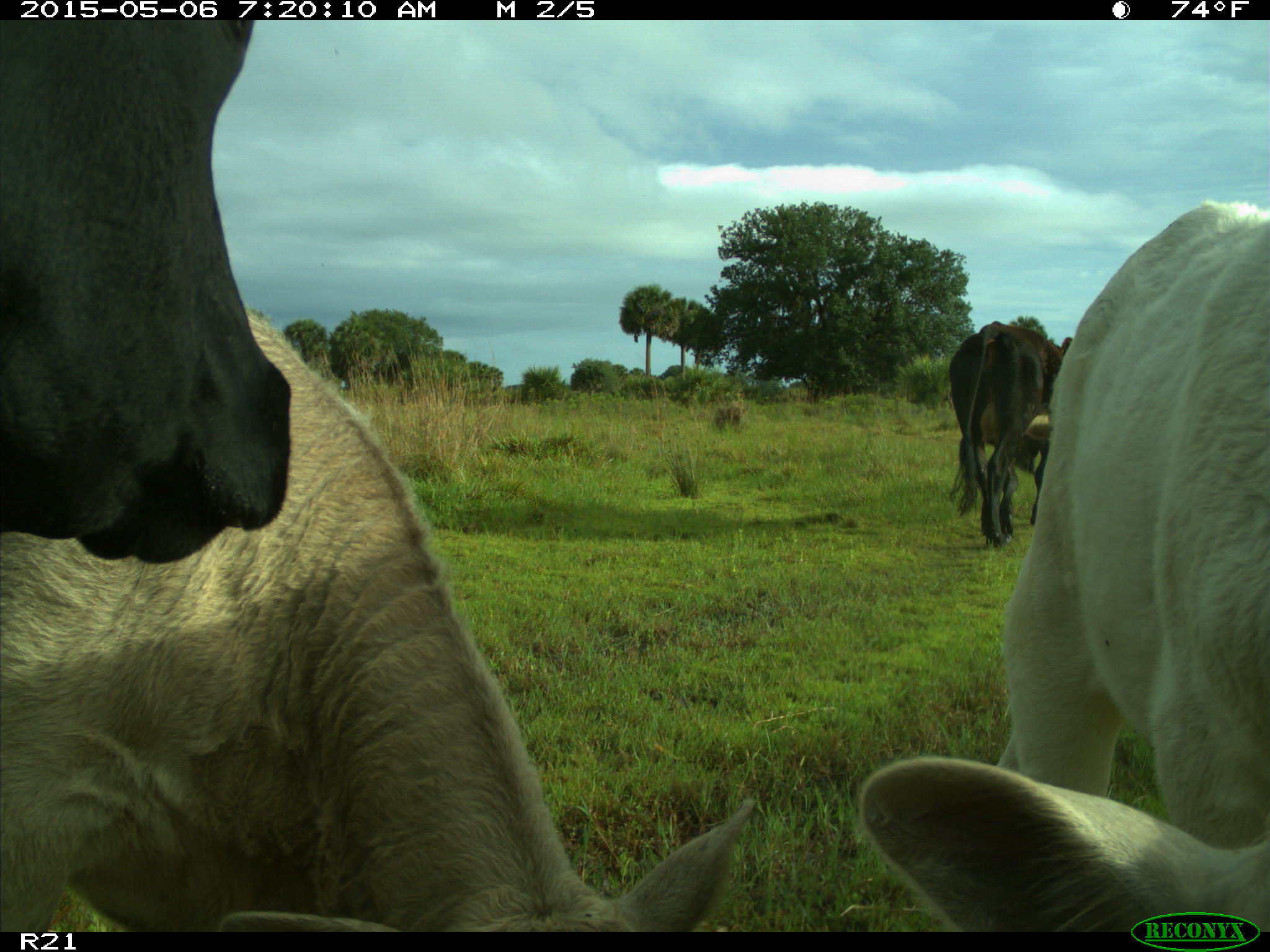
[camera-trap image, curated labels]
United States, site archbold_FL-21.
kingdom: Animalia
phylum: Chordata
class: Mammalia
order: Artiodactyla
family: Bovidae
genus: Bos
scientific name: Bos taurus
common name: domestic cow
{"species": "Bos taurus (domestic cow)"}